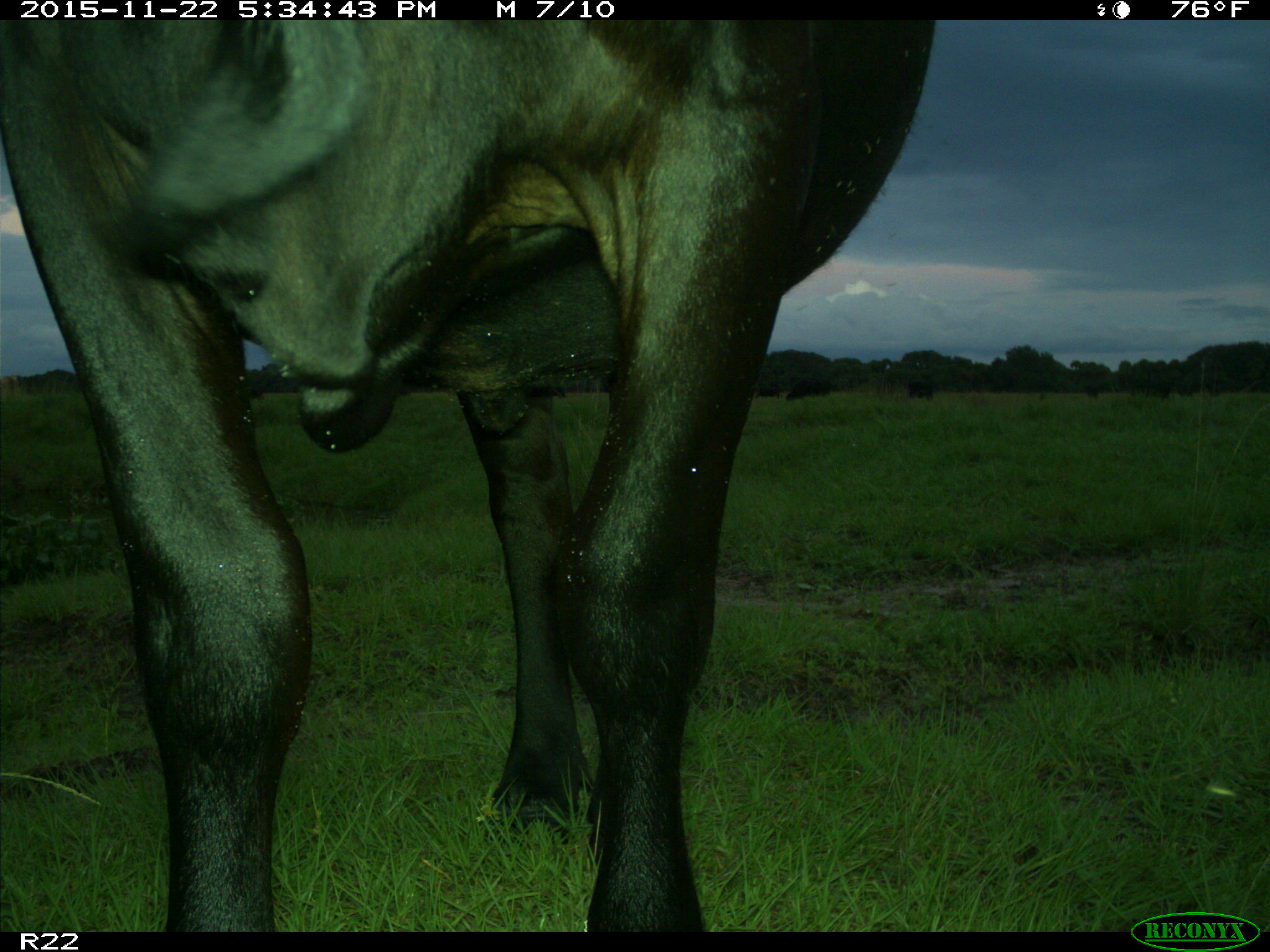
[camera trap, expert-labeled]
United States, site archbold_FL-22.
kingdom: Animalia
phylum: Chordata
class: Mammalia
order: Artiodactyla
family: Bovidae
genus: Bos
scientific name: Bos taurus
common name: domestic cow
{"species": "Bos taurus (domestic cow)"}